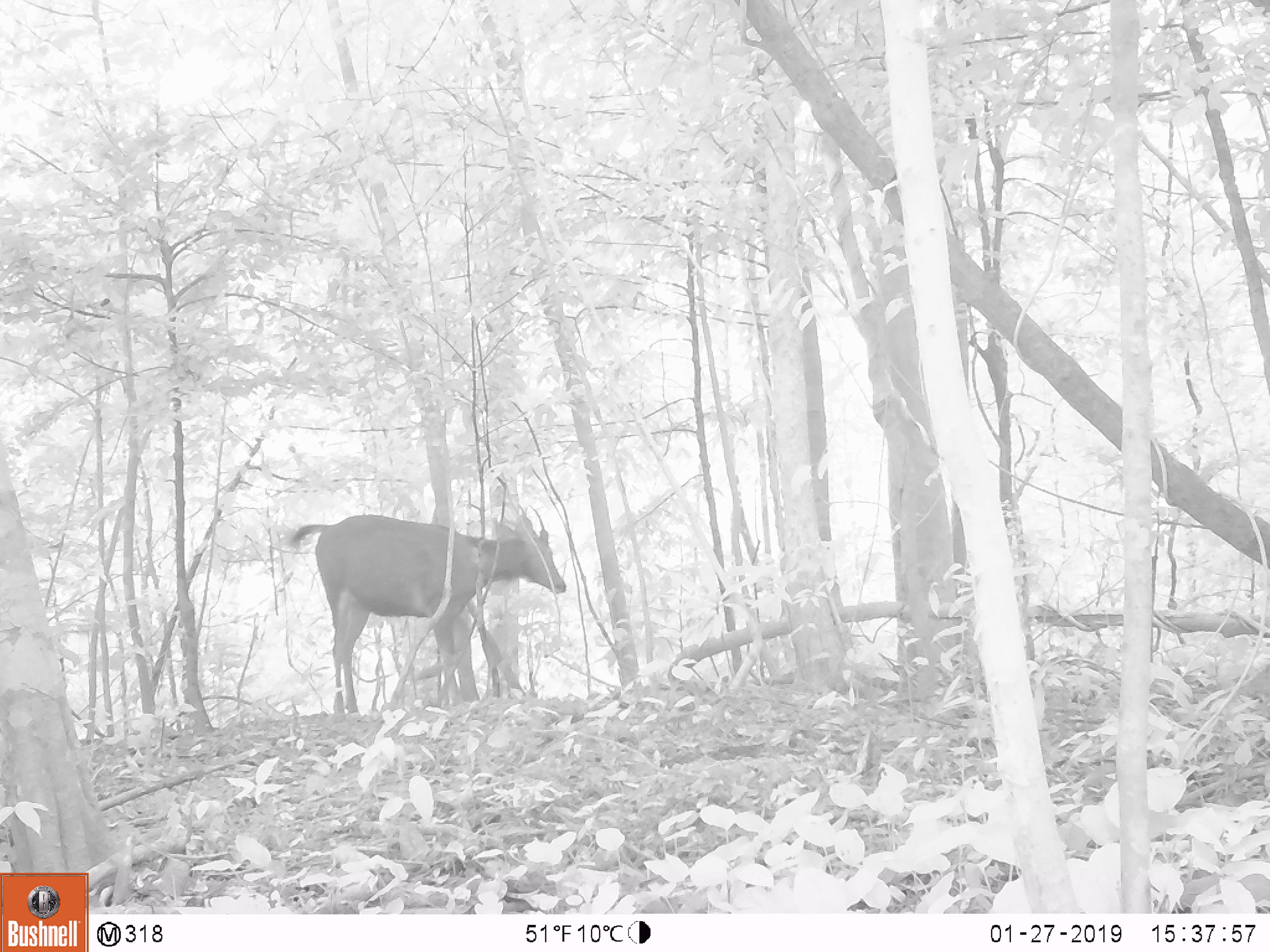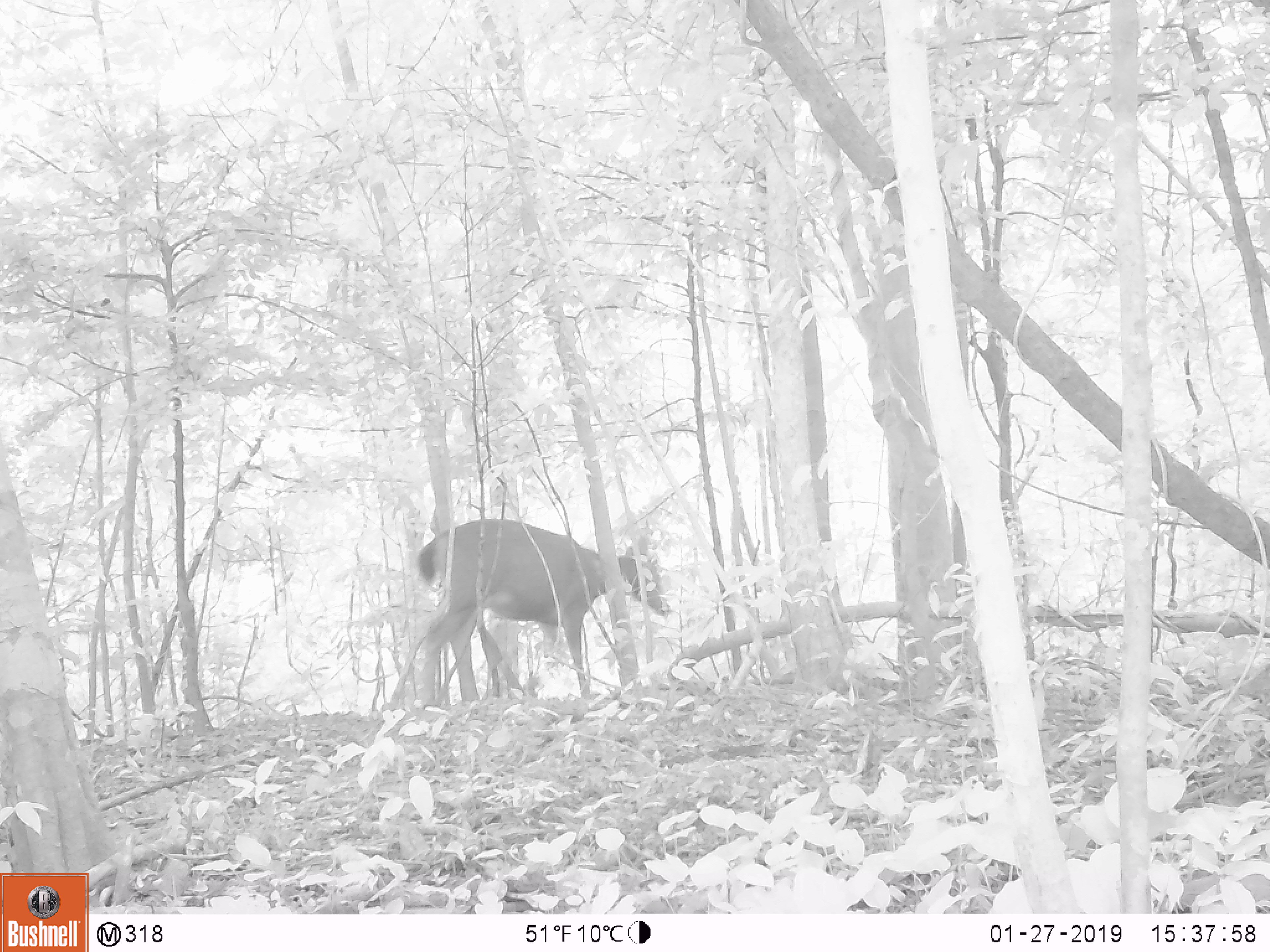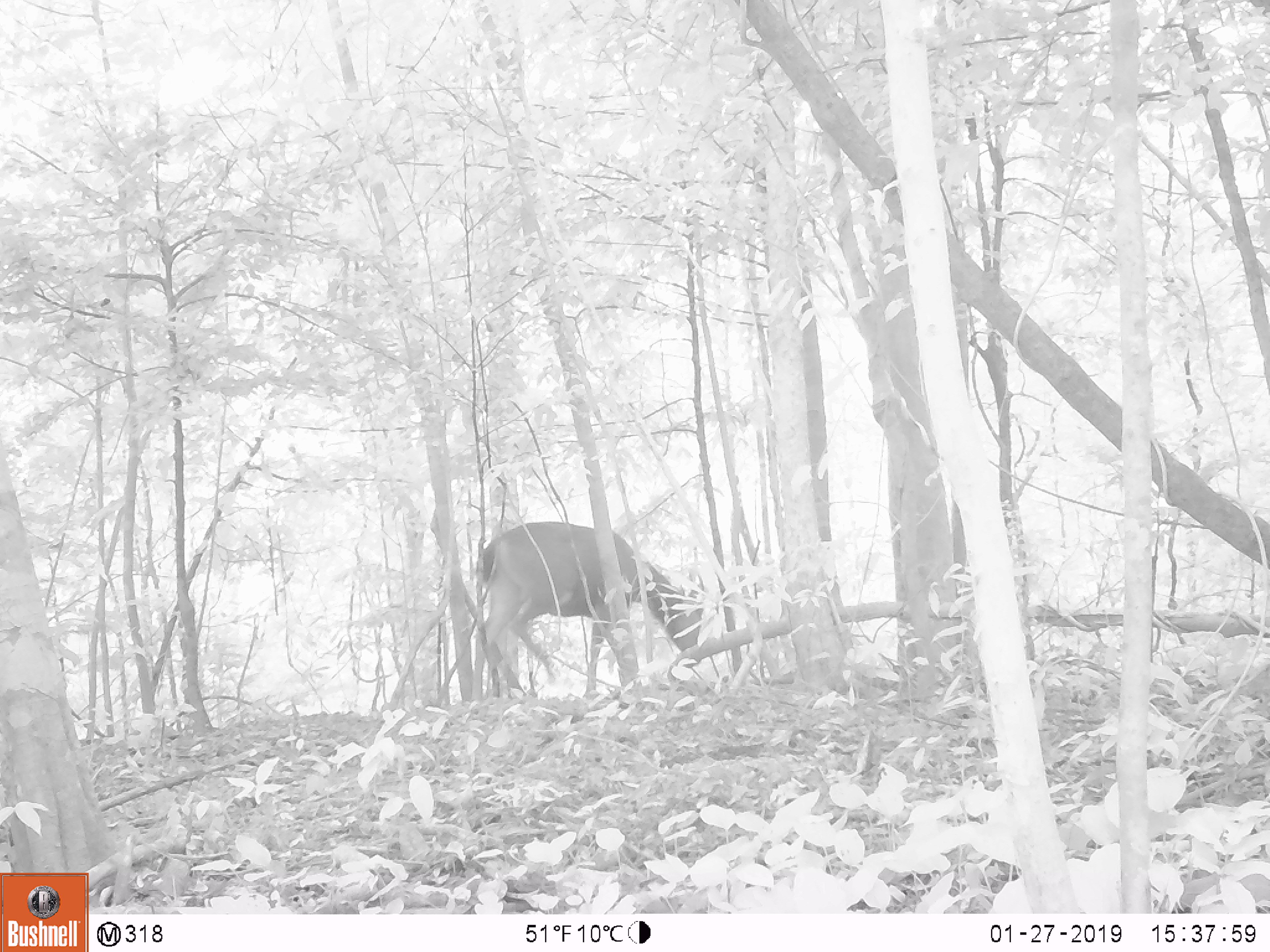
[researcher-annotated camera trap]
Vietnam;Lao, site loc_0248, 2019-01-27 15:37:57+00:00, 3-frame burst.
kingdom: Animalia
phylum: Chordata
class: Mammalia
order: Artiodactyla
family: Cervidae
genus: Rusa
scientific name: Rusa unicolor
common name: sambar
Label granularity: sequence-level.